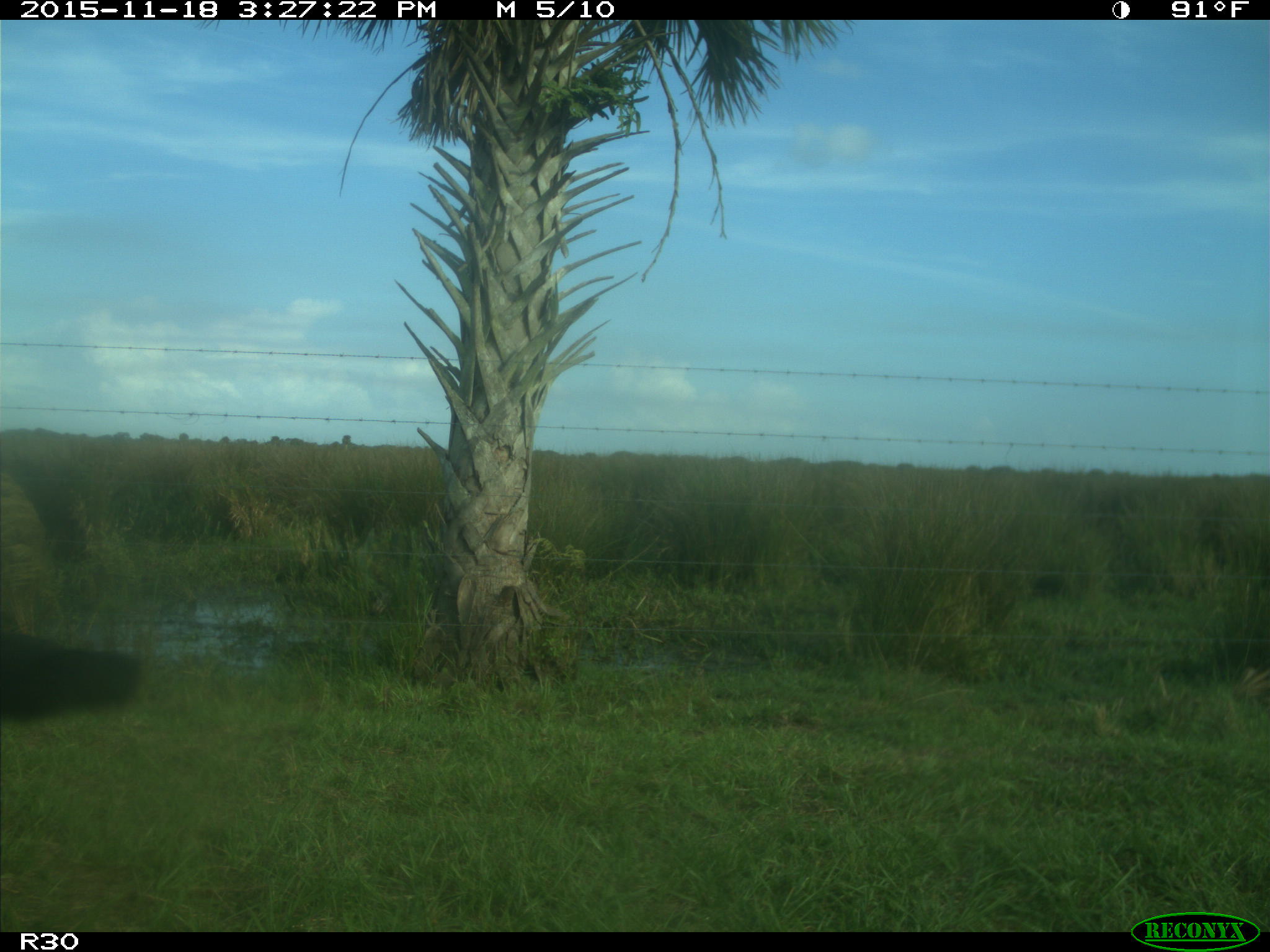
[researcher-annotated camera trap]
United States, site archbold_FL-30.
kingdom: Animalia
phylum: Chordata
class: Mammalia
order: Artiodactyla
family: Bovidae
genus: Bos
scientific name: Bos taurus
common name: domestic cow